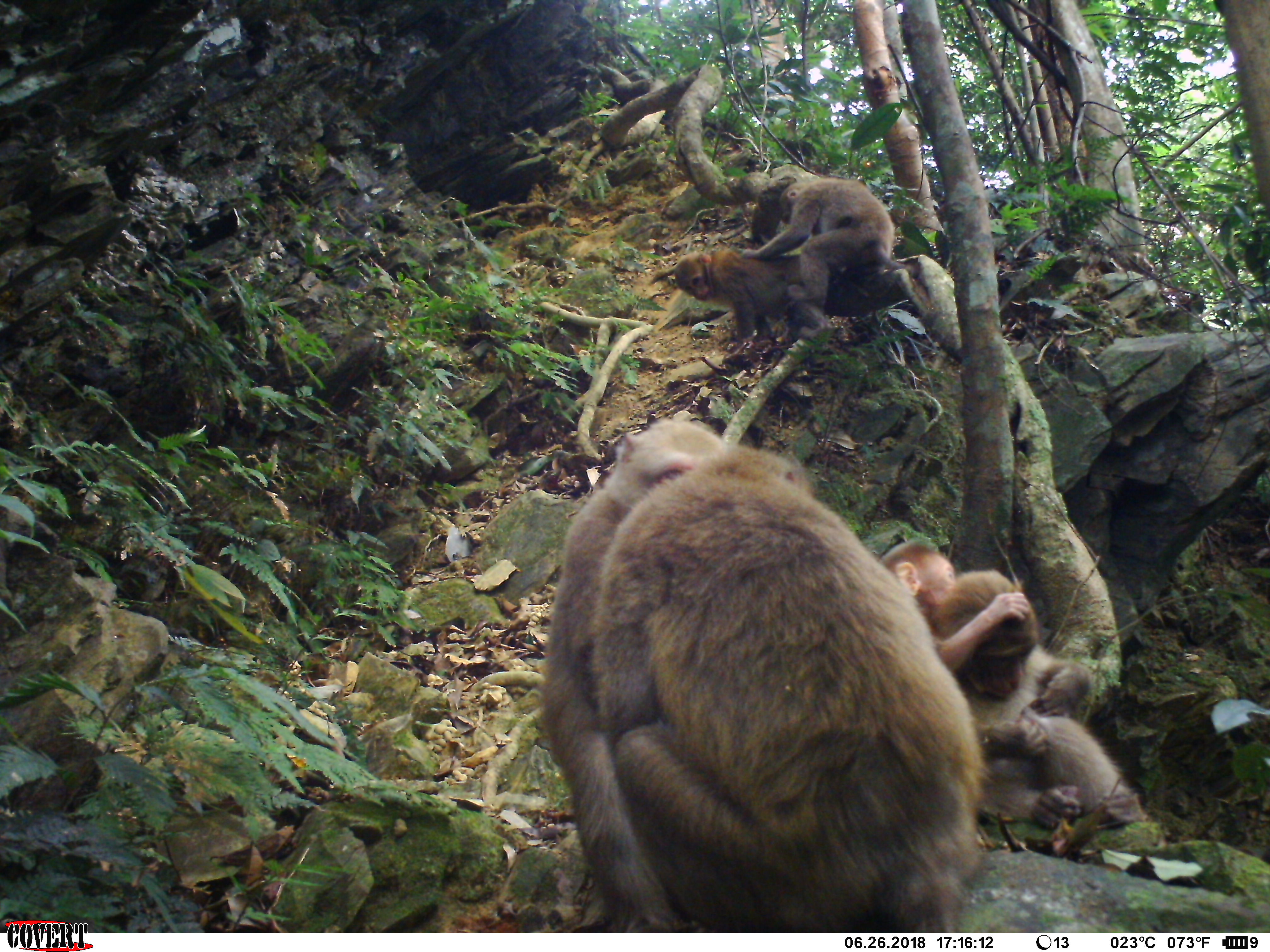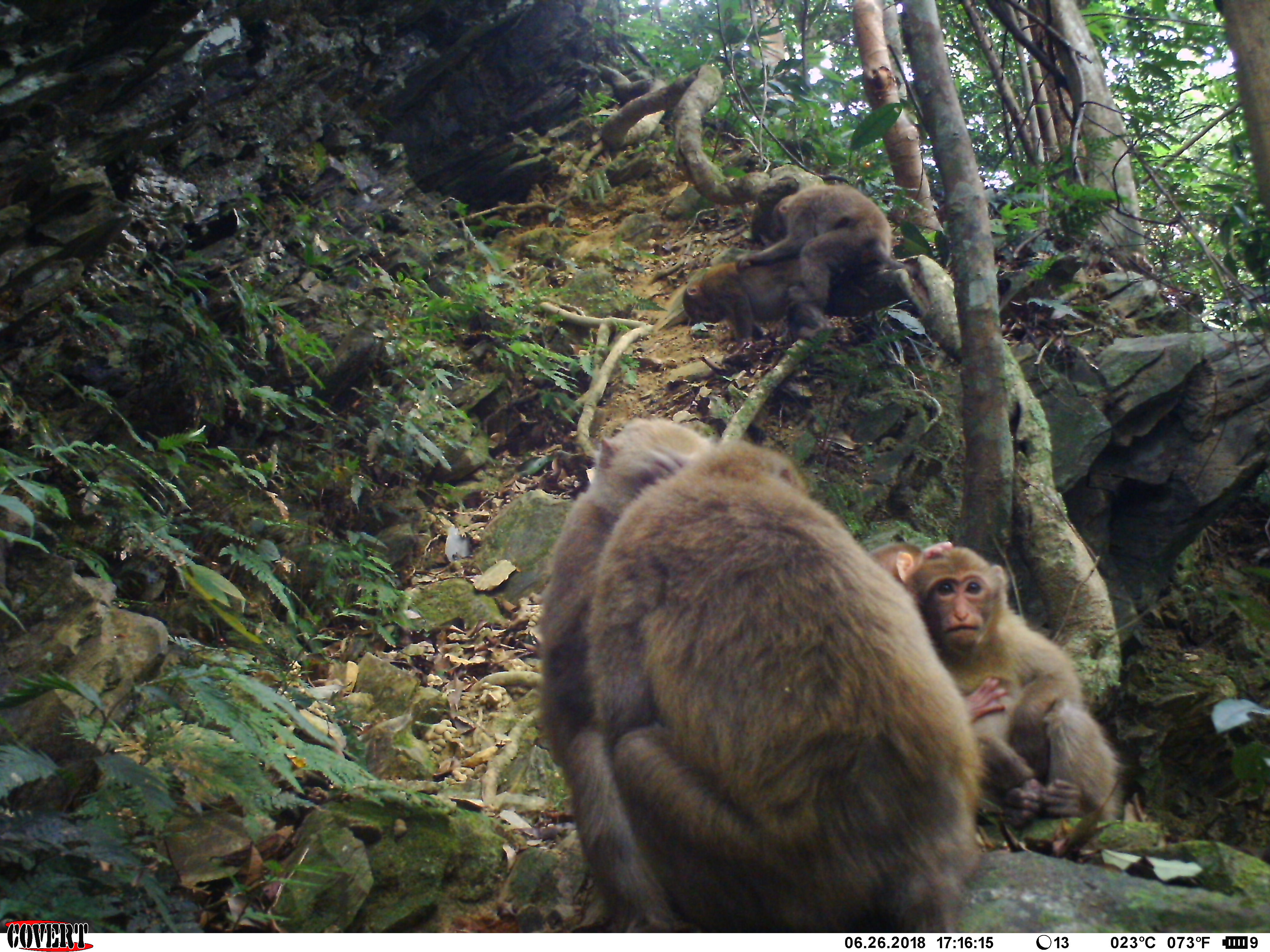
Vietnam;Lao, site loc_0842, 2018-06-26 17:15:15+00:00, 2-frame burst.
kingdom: Animalia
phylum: Chordata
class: Mammalia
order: Primates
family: Cercopithecidae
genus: Macaca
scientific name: Macaca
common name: macaques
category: assam or rhesus macaque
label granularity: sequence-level